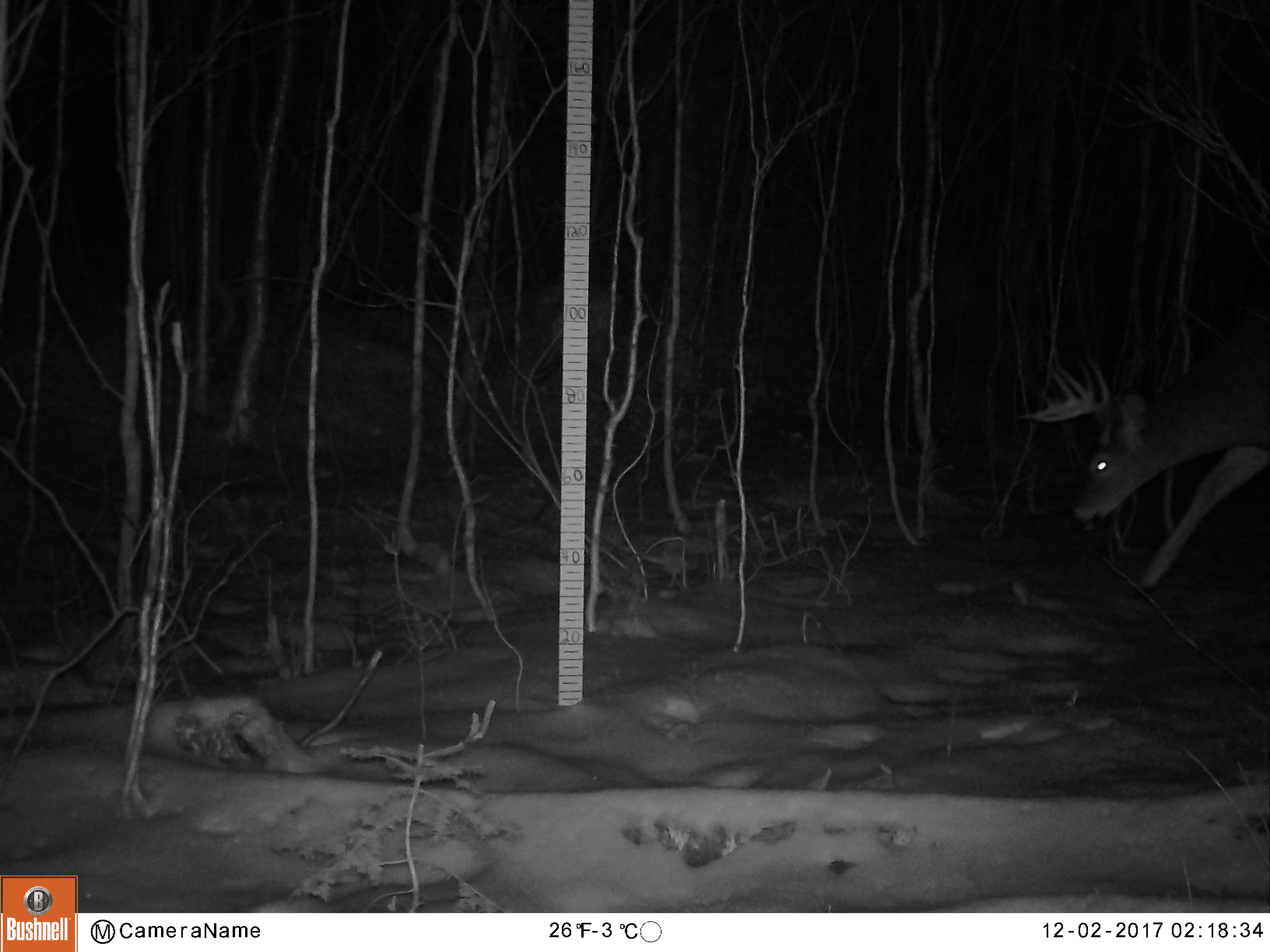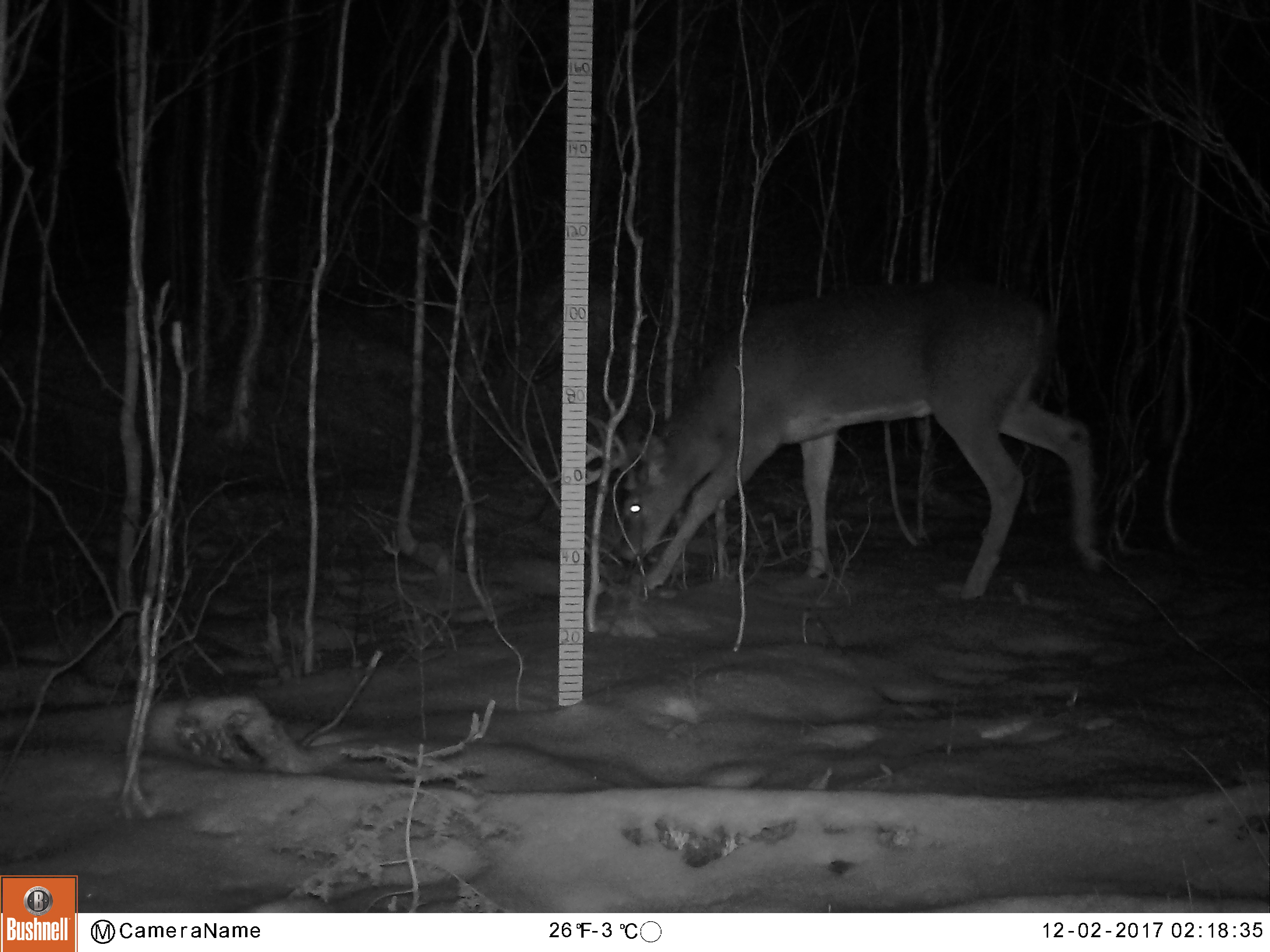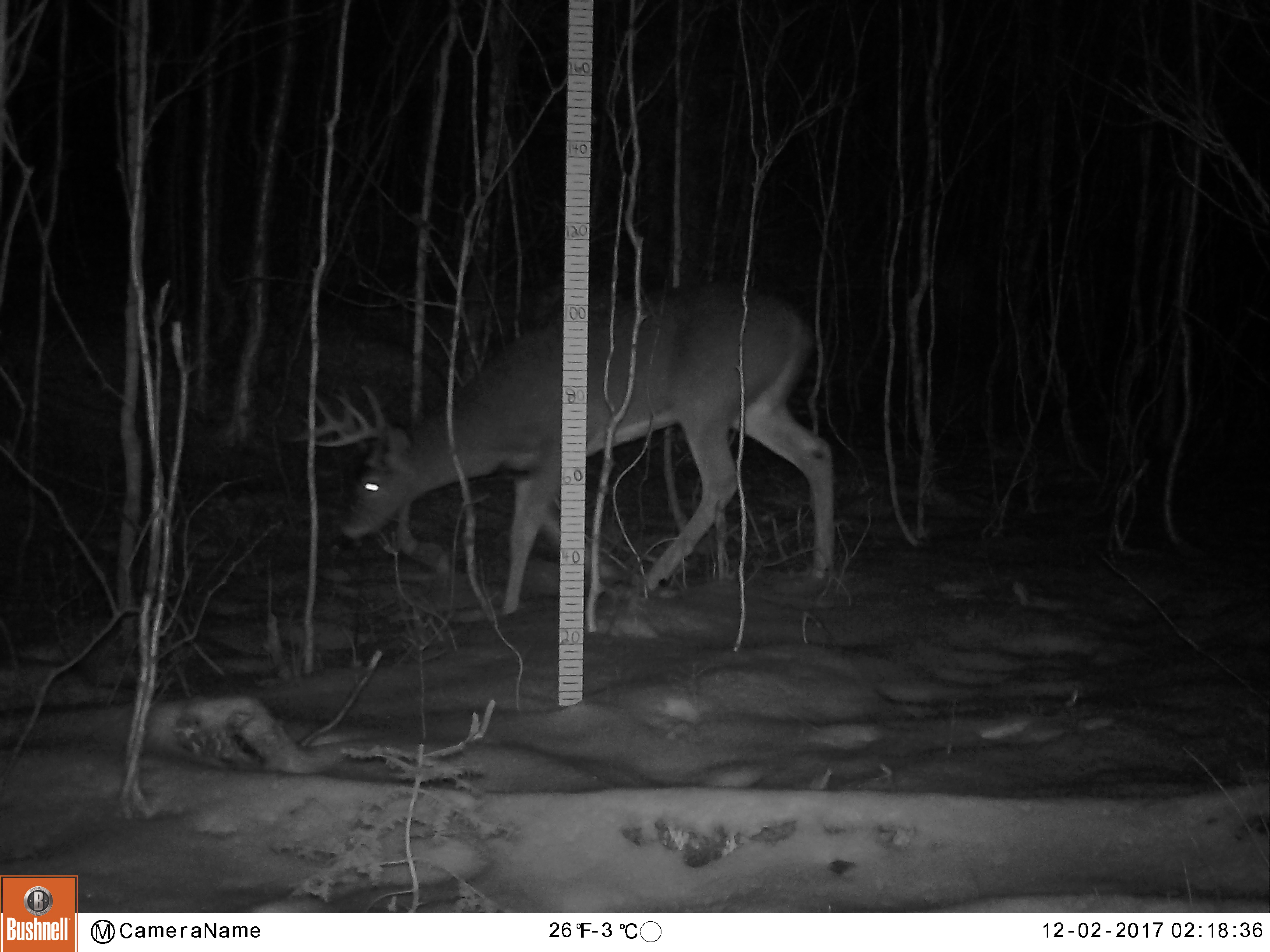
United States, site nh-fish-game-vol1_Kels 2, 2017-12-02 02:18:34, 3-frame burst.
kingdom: Animalia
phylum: Chordata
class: Mammalia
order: Artiodactyla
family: Cervidae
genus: Odocoileus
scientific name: Odocoileus virginianus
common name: white-tailed deer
White-tailed deer (Odocoileus virginianus).